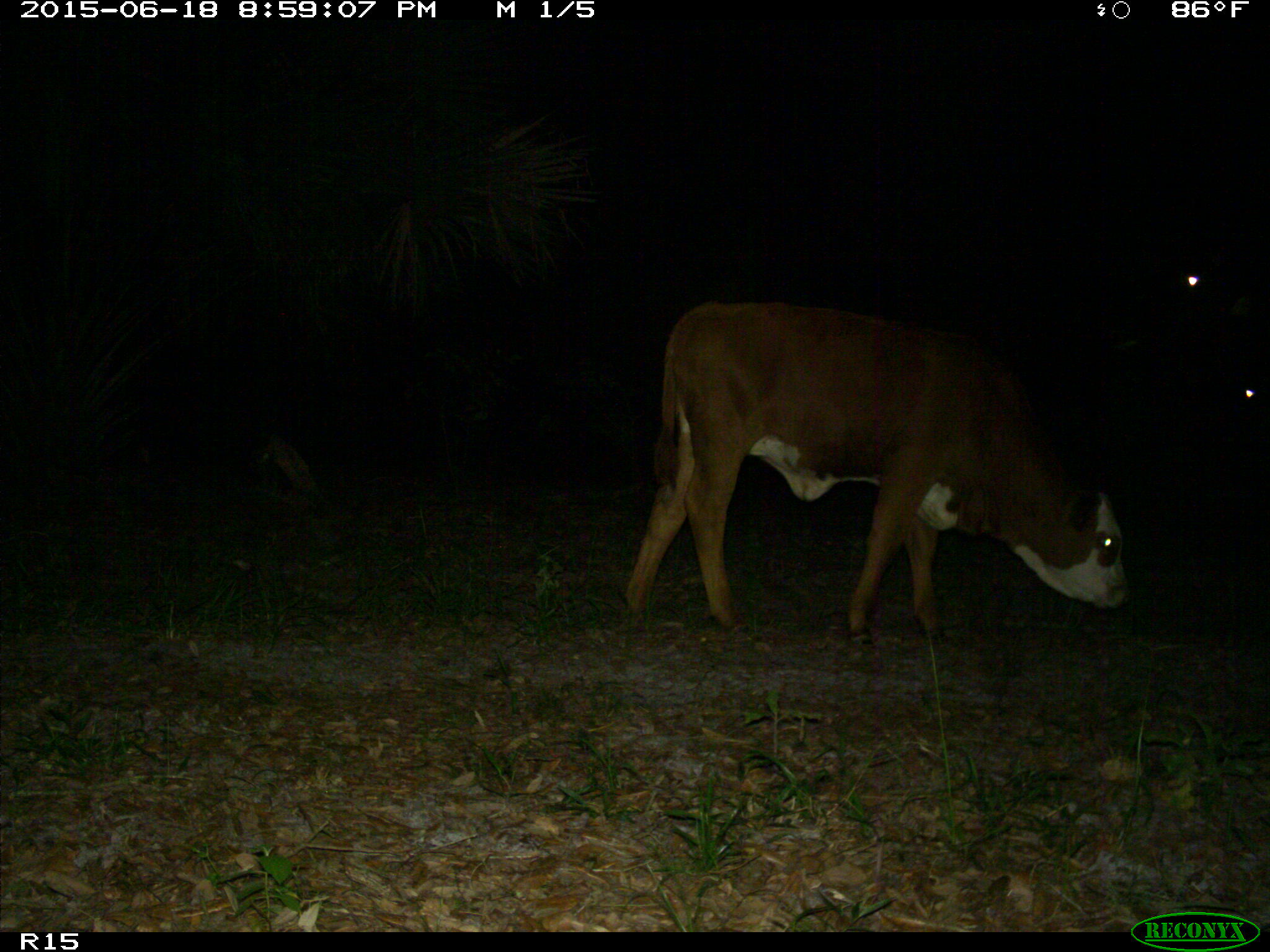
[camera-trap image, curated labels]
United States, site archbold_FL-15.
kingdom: Animalia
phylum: Chordata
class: Mammalia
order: Artiodactyla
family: Bovidae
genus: Bos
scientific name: Bos taurus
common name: domestic cow